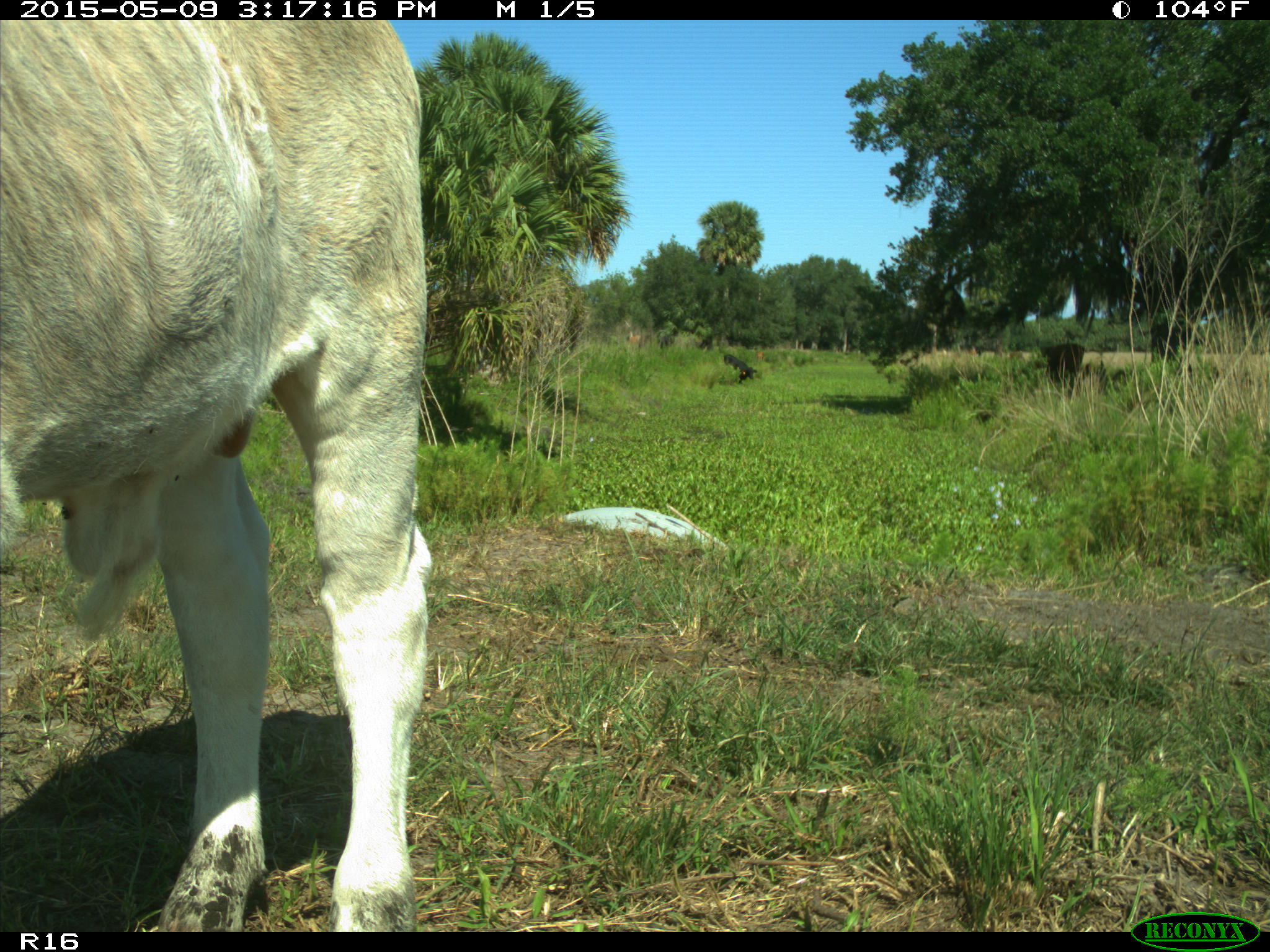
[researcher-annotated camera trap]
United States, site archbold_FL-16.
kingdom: Animalia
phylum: Chordata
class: Mammalia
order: Artiodactyla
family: Bovidae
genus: Bos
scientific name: Bos taurus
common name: domestic cow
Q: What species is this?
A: Bos taurus (domestic cow).